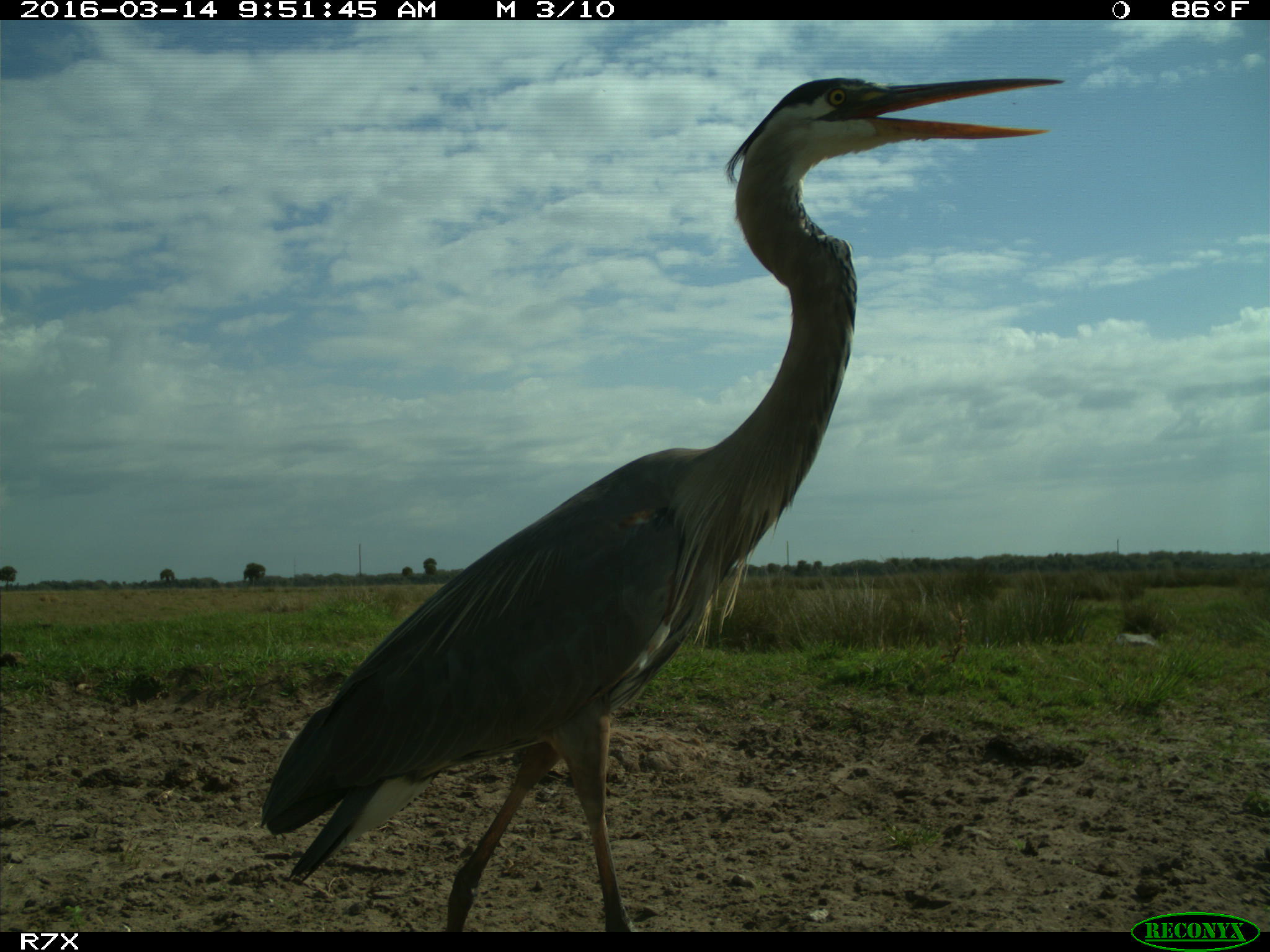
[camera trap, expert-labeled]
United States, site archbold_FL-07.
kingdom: Animalia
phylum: Chordata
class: Aves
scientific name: Aves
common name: birds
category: unidentified bird